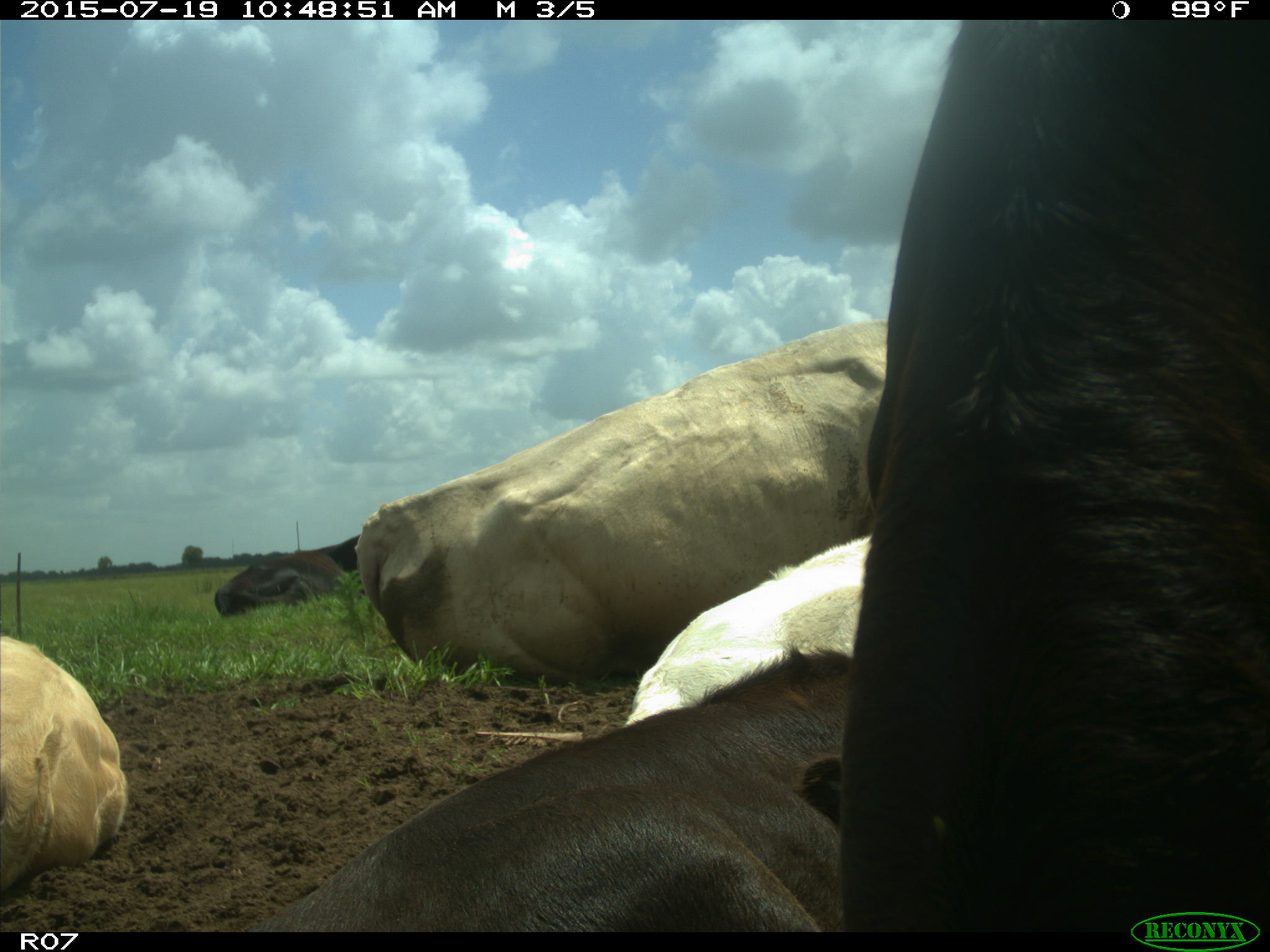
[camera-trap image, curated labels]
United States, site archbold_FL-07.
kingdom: Animalia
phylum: Chordata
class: Mammalia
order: Artiodactyla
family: Bovidae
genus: Bos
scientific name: Bos taurus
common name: domestic cow